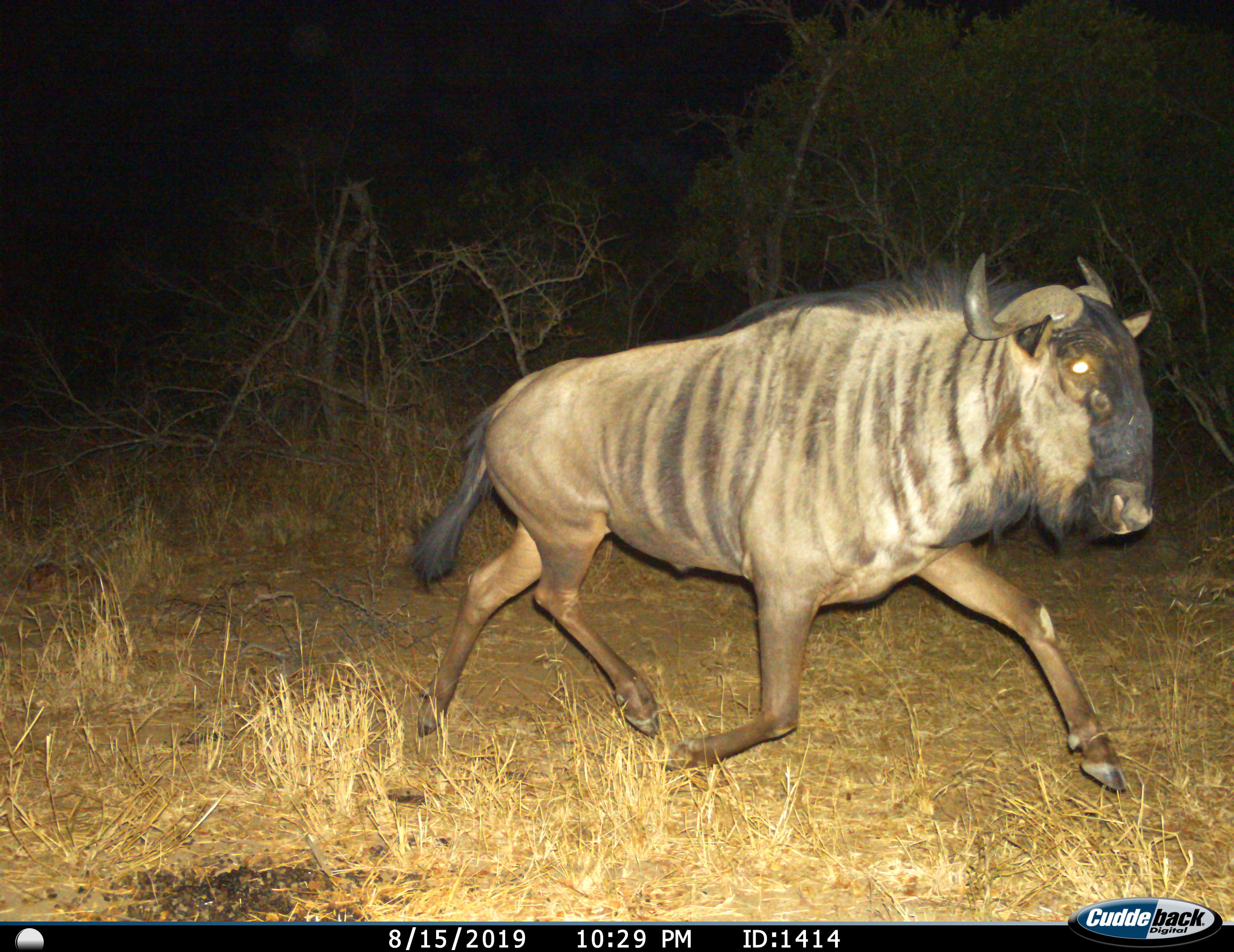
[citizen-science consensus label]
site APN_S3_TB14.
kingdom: Animalia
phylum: Chordata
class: Mammalia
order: Artiodactyla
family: Bovidae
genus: Connochaetes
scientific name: Connochaetes taurinus taurinus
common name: blue wildebeest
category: wildebeestblue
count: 1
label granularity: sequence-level